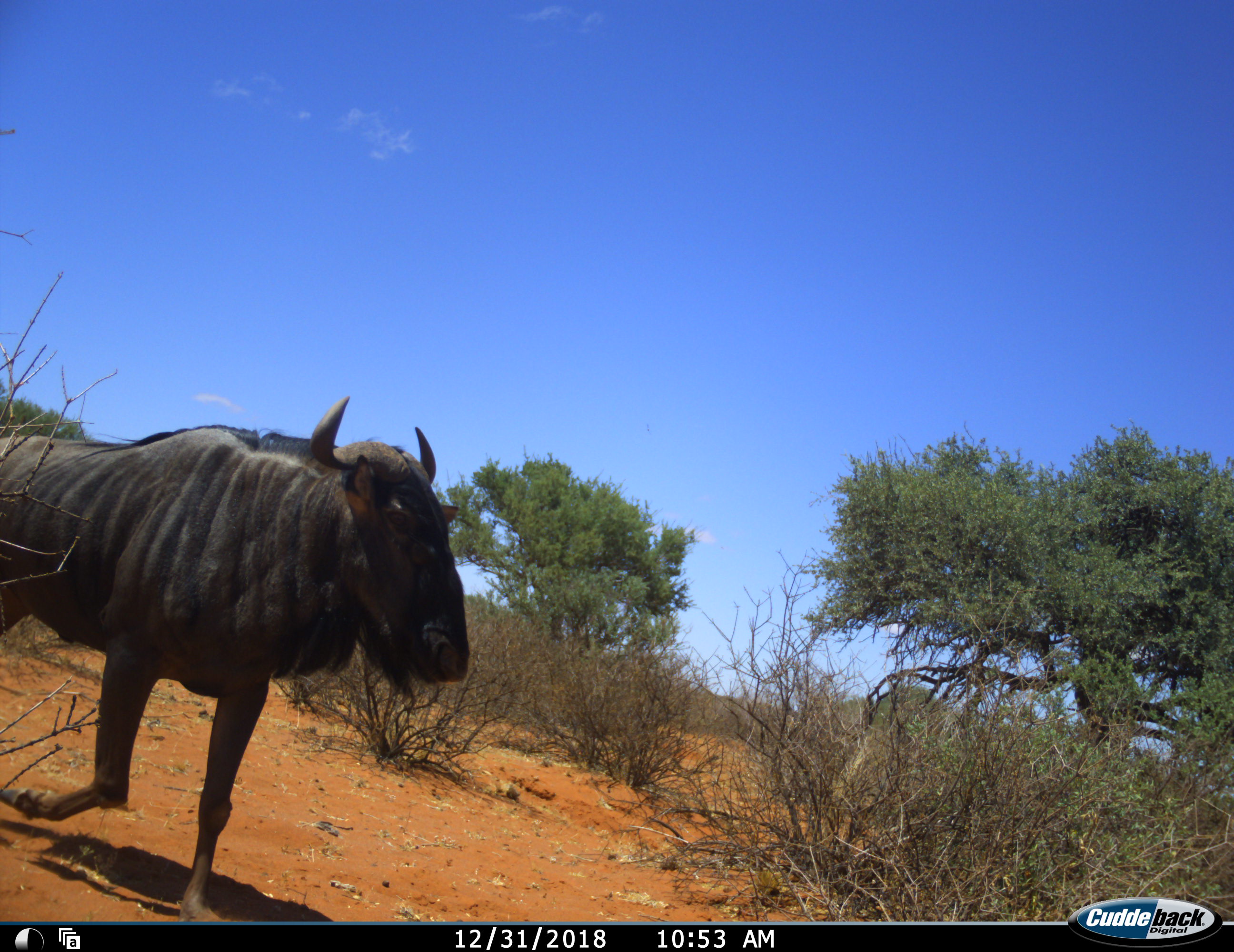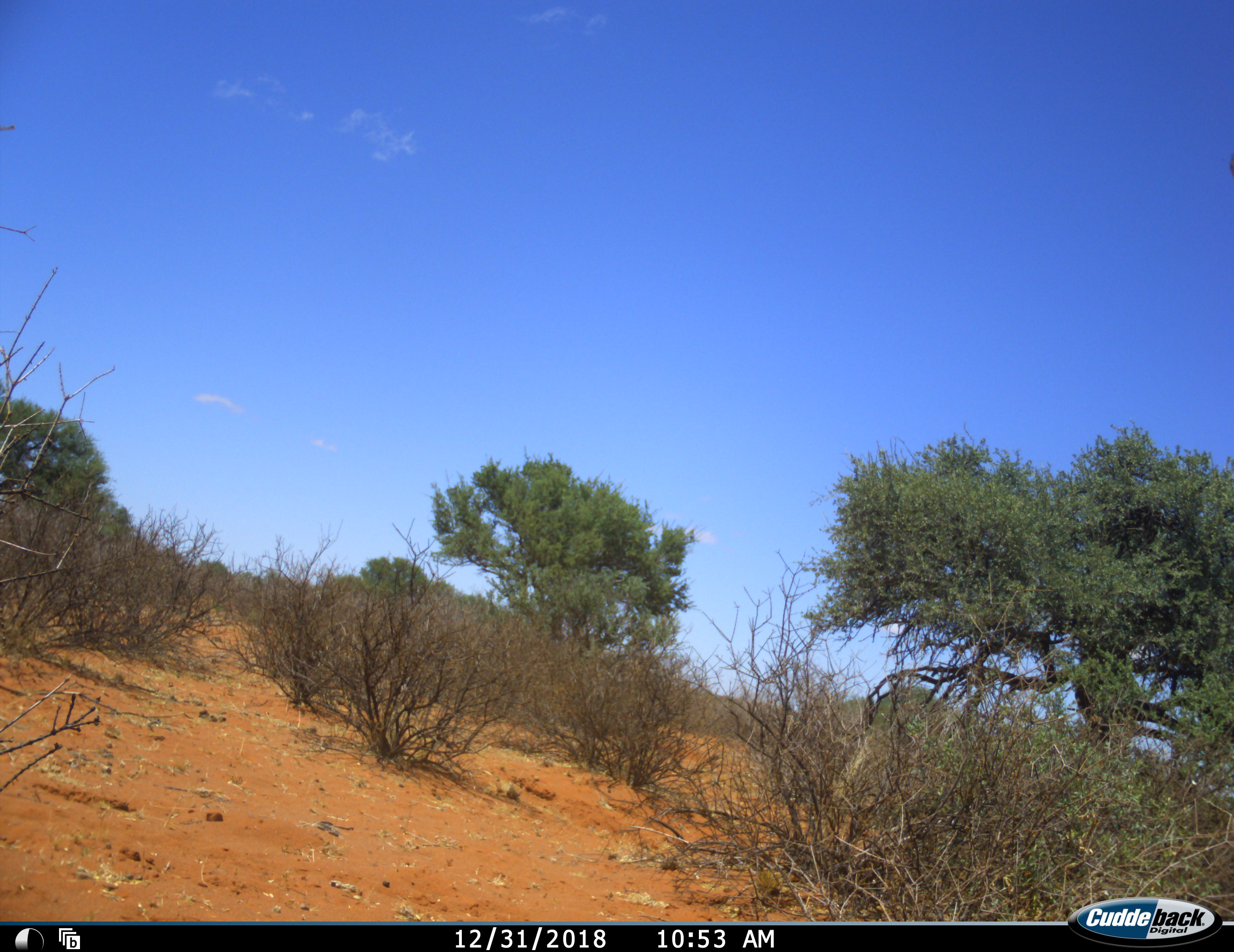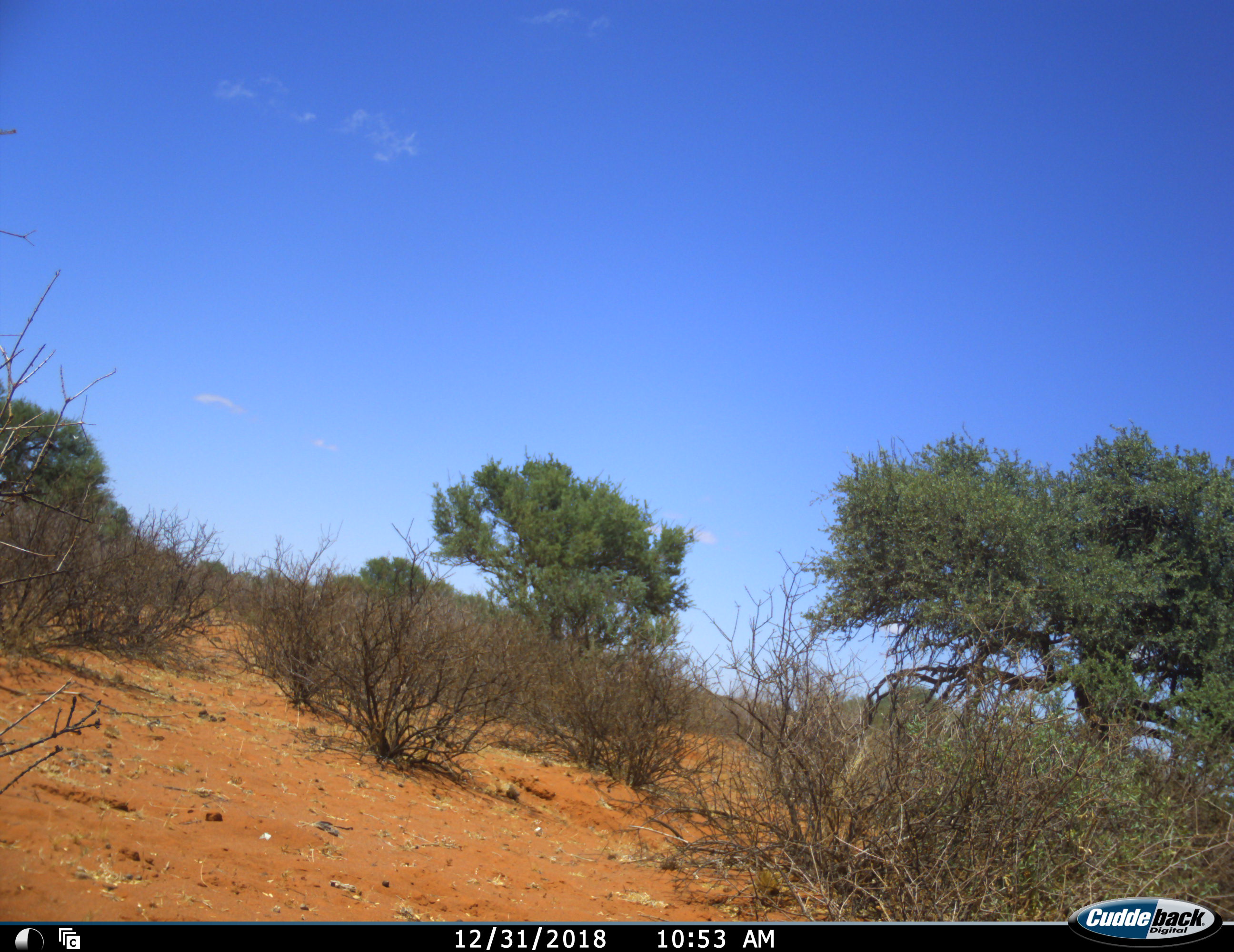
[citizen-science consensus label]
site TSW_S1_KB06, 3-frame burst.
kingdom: Animalia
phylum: Chordata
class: Mammalia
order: Artiodactyla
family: Bovidae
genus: Connochaetes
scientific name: Connochaetes taurinus taurinus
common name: blue wildebeest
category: wildebeestblue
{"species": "wildebeestblue (blue wildebeest) (Connochaetes taurinus taurinus)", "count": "1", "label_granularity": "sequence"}